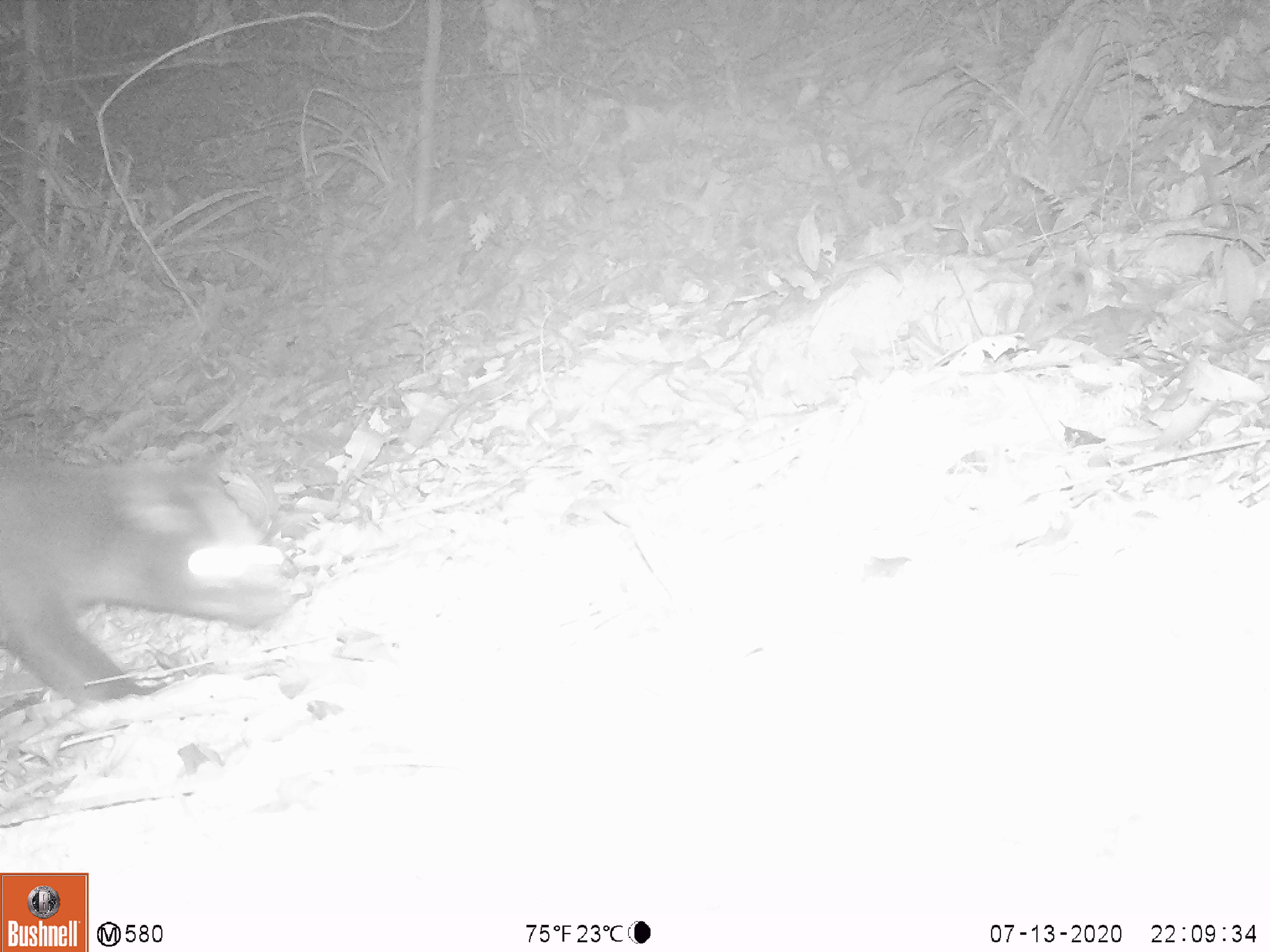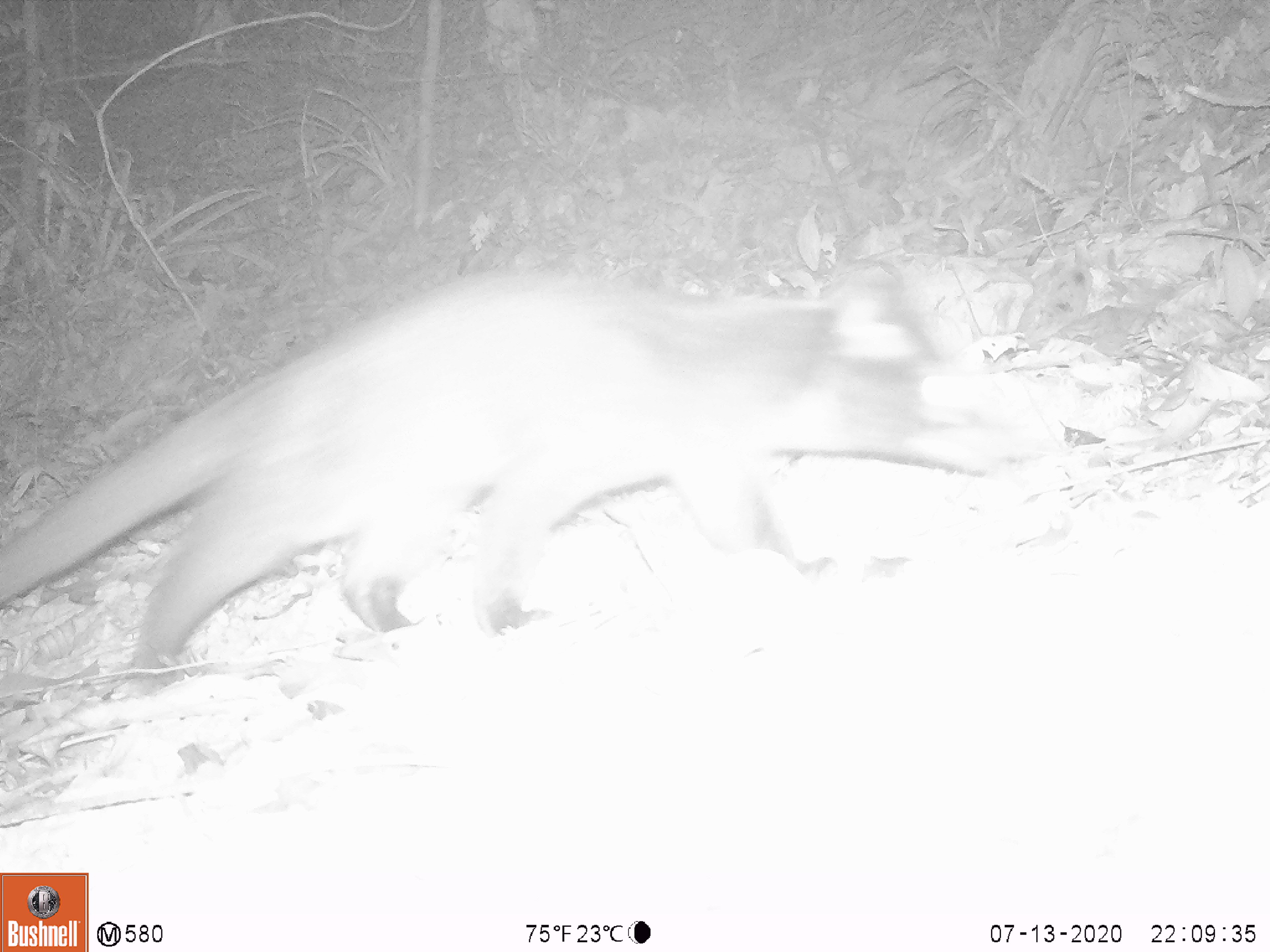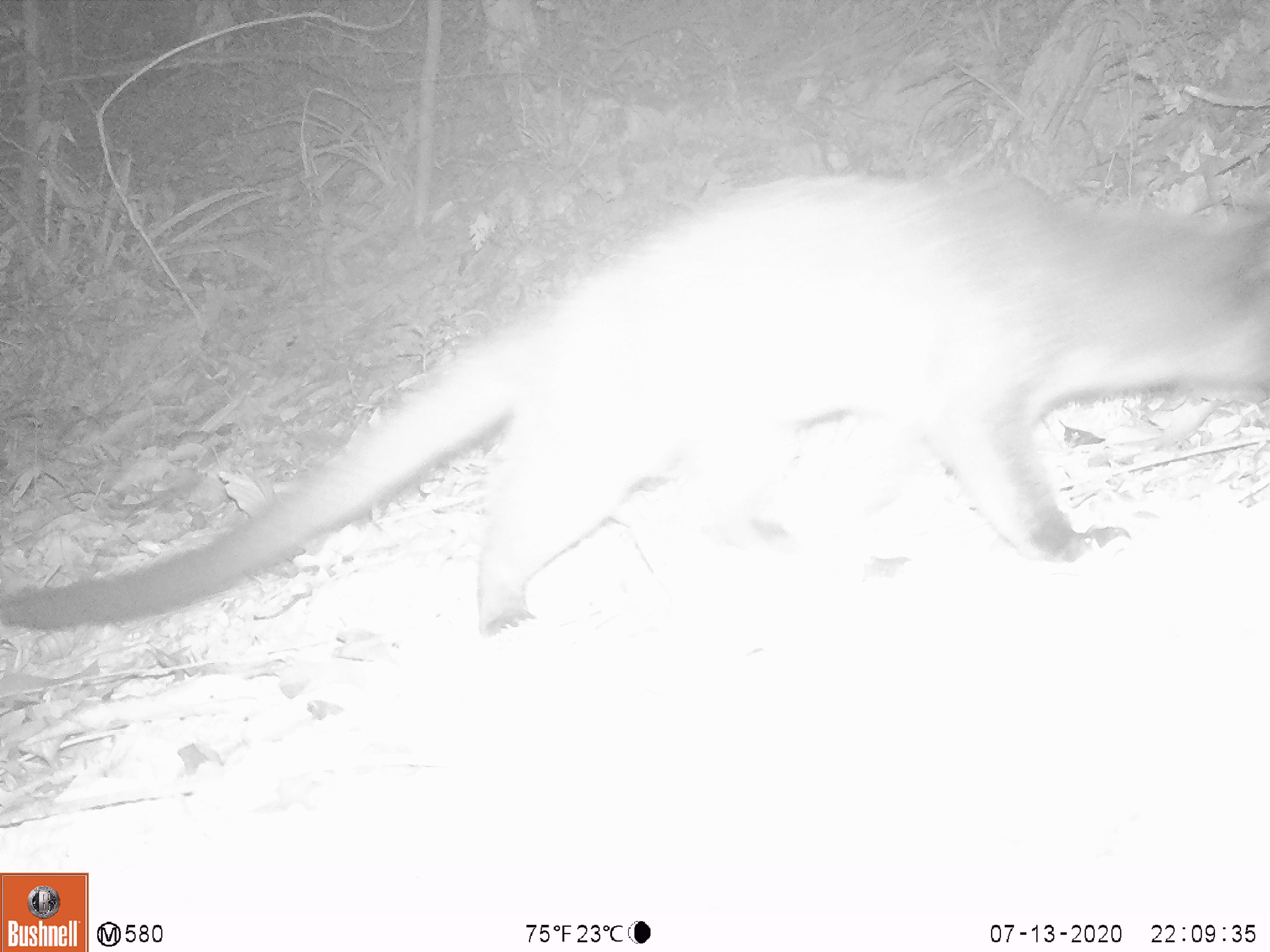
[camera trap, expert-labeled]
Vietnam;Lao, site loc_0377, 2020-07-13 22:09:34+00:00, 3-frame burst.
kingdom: Animalia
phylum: Chordata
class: Mammalia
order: Carnivora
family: Viverridae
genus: Paguma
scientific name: Paguma larvata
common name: masked palm civet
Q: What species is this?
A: Masked palm civet (Paguma larvata).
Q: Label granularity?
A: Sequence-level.